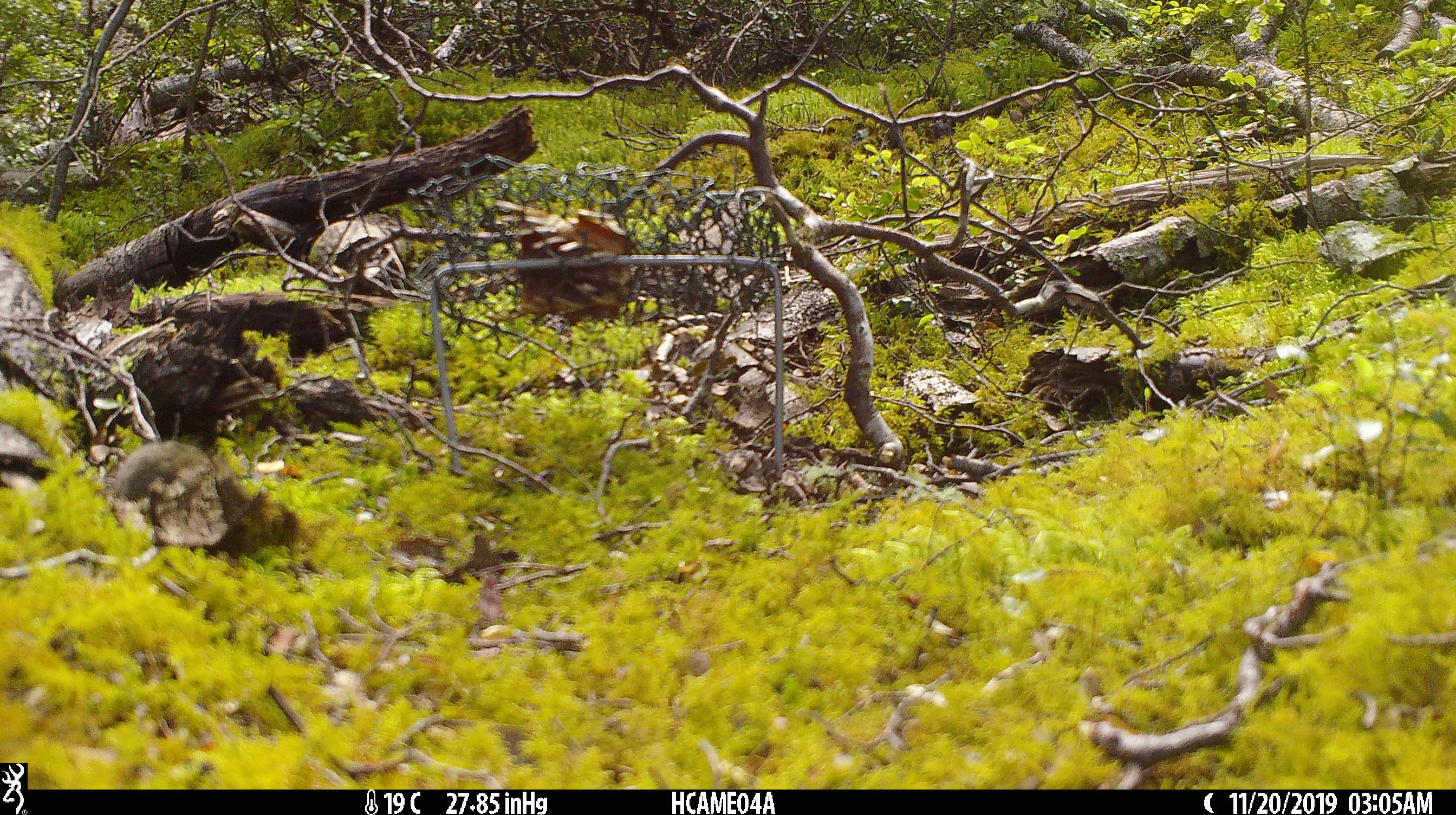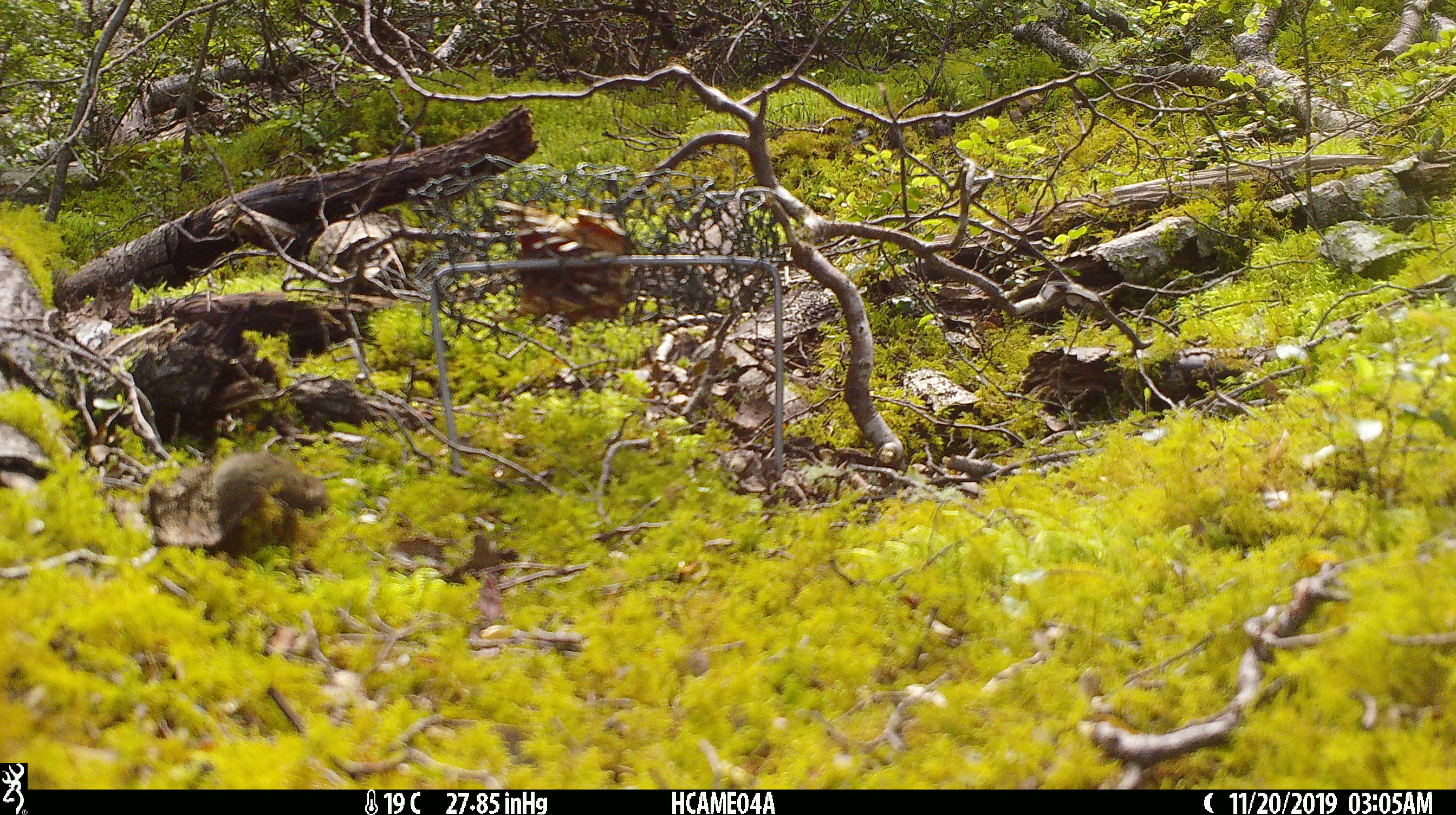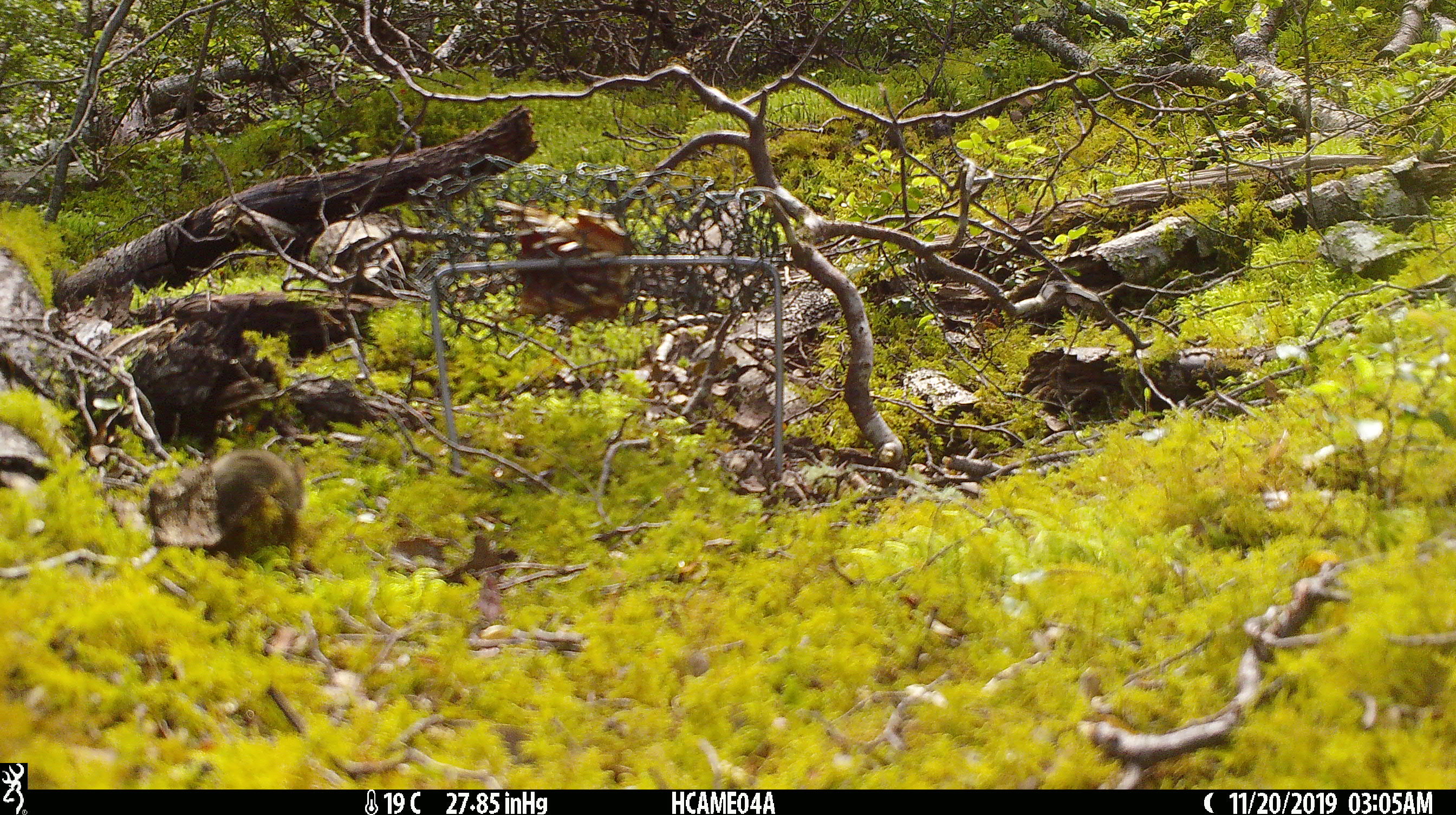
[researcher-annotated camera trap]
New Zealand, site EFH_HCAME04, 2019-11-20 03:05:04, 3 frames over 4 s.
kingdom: Animalia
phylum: Chordata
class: Mammalia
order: Rodentia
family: Muridae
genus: Mus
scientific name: Mus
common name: mouse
Mouse (Mus).